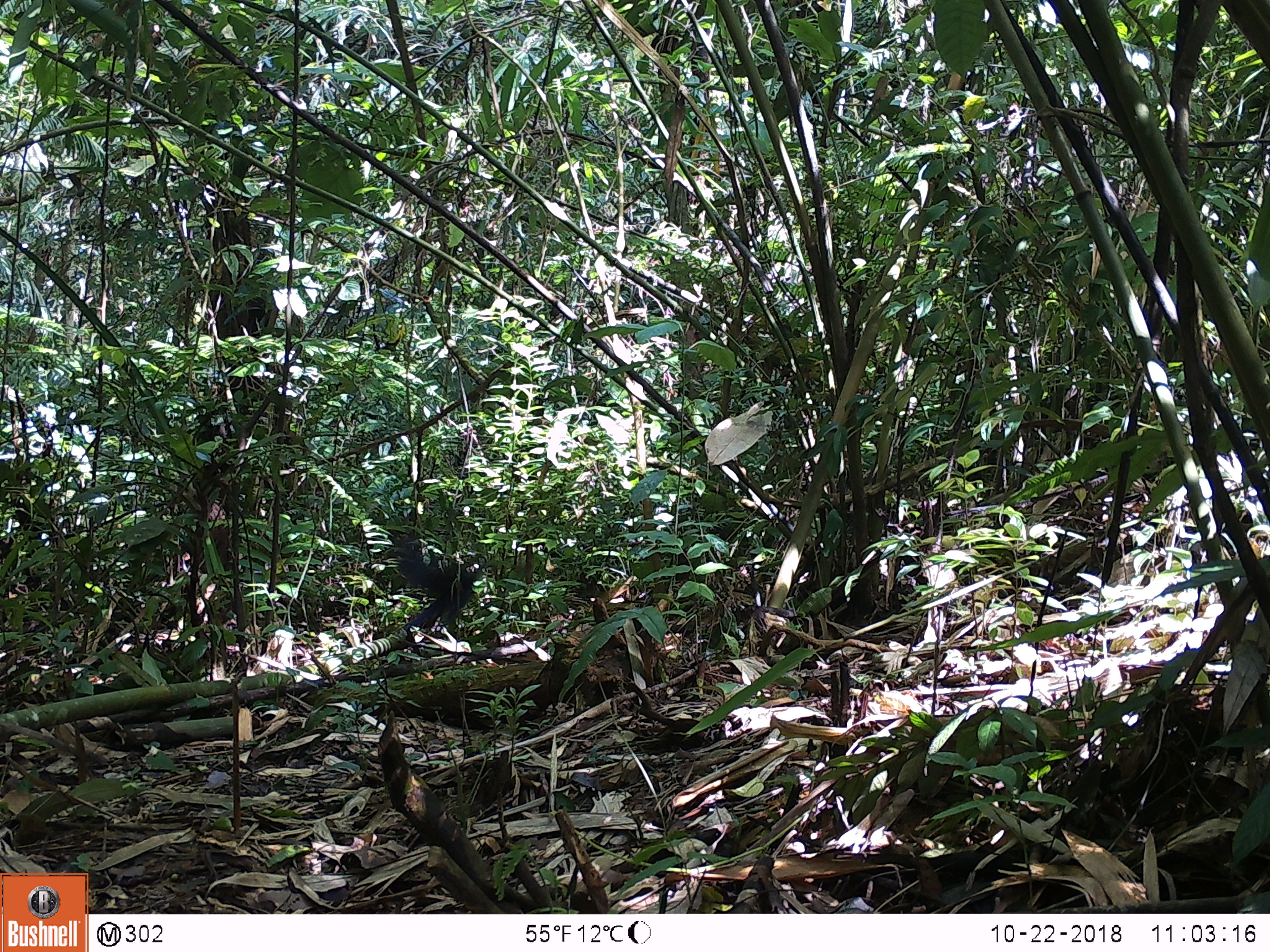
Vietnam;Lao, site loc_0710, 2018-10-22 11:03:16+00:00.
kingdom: Animalia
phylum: Chordata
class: Aves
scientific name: Aves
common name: bird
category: unidentified bird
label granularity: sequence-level